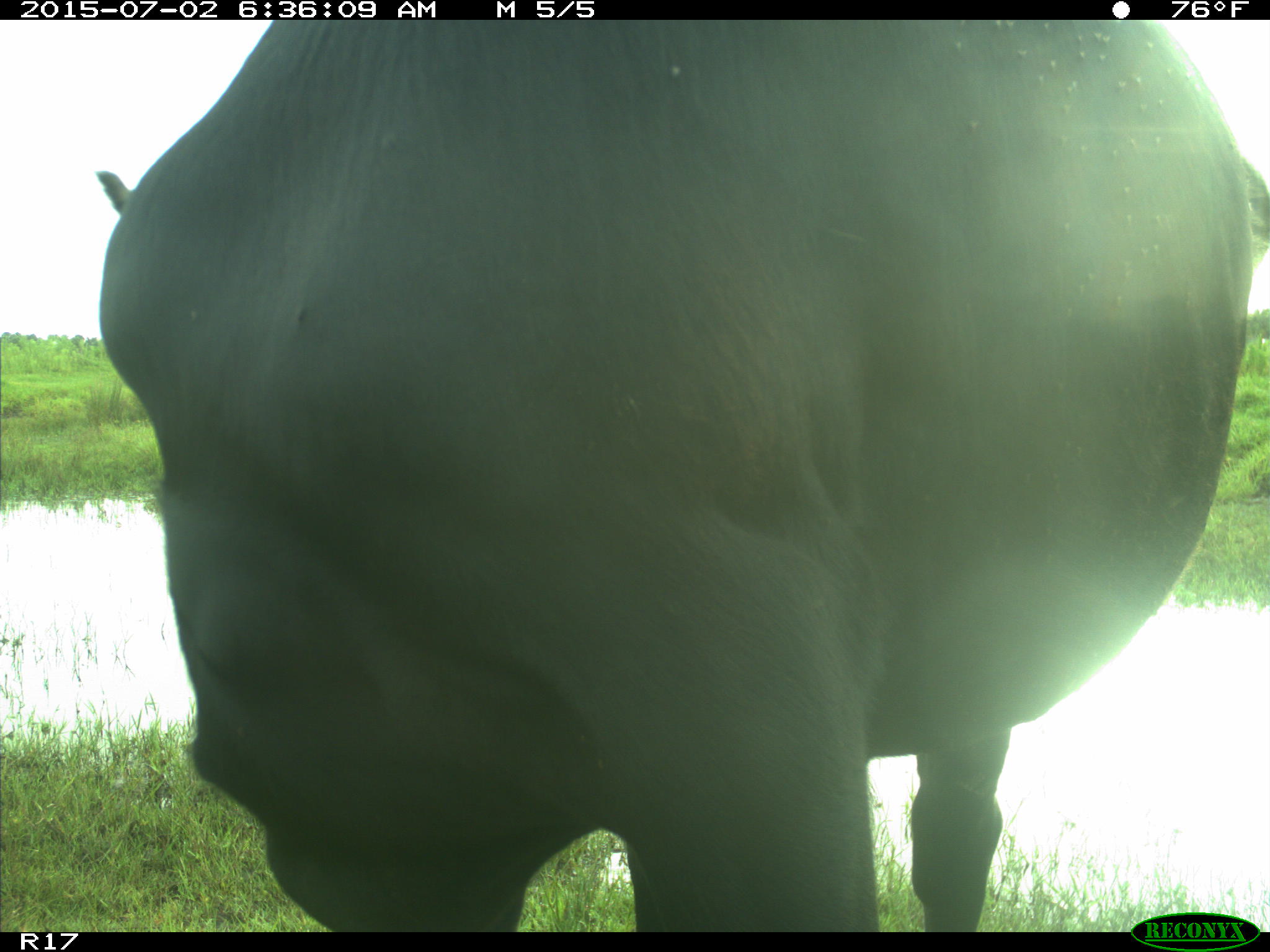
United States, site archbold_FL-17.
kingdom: Animalia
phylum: Chordata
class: Mammalia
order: Artiodactyla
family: Bovidae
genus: Bos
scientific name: Bos taurus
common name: domestic cow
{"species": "Bos taurus (domestic cow)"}